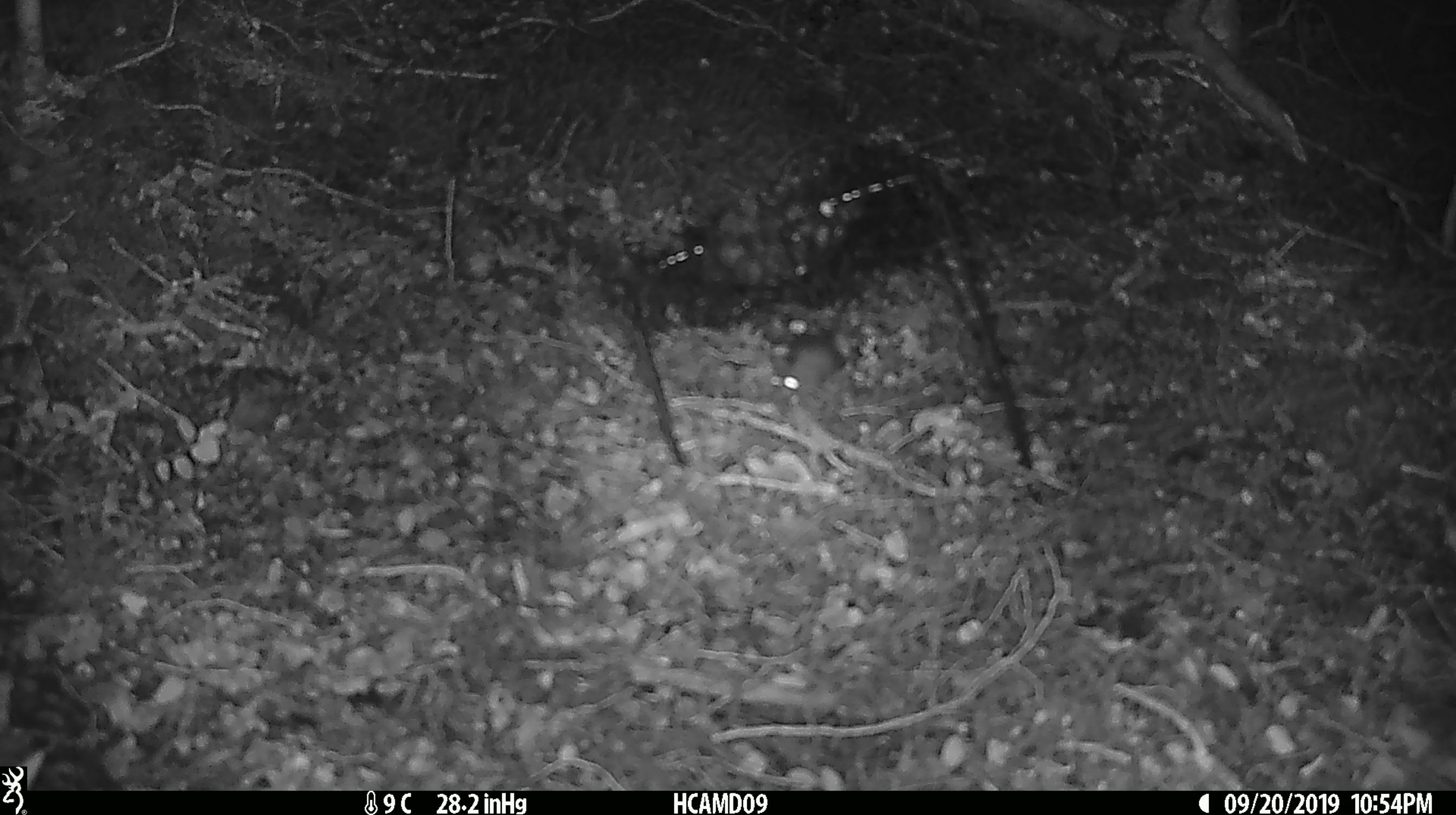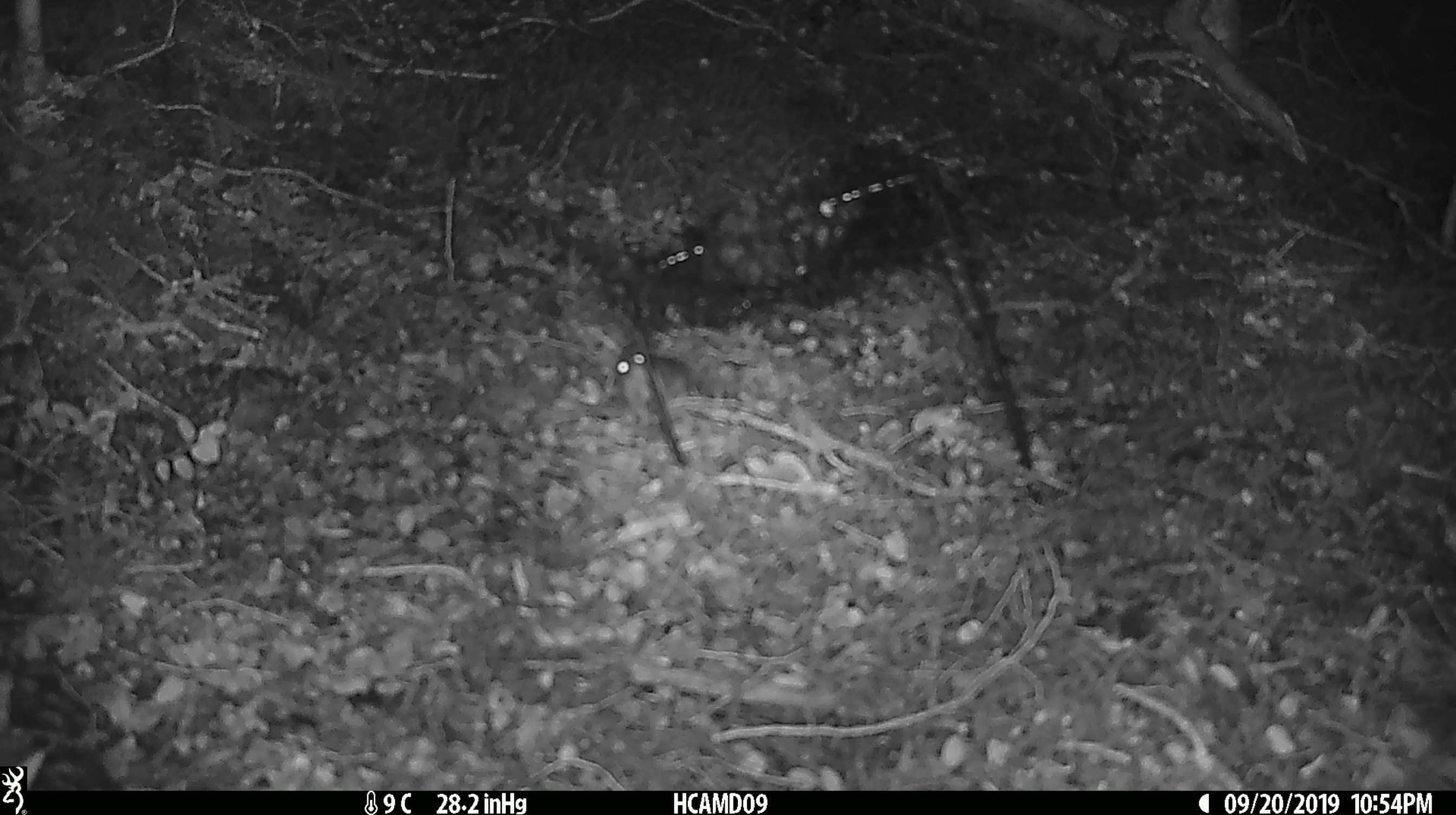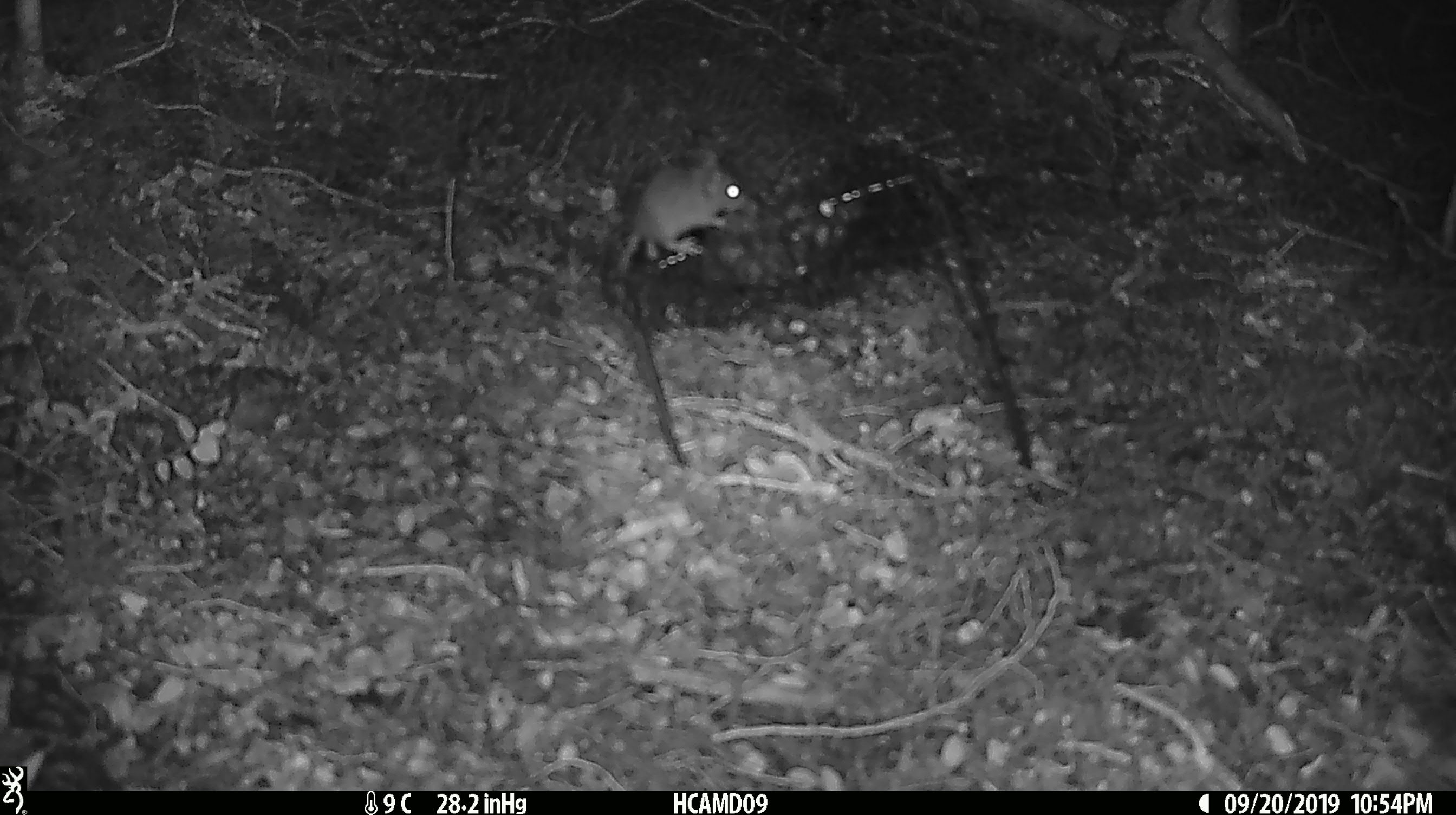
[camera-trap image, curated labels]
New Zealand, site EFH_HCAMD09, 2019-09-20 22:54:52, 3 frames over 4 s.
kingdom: Animalia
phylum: Chordata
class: Mammalia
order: Rodentia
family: Muridae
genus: Mus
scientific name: Mus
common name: mouse